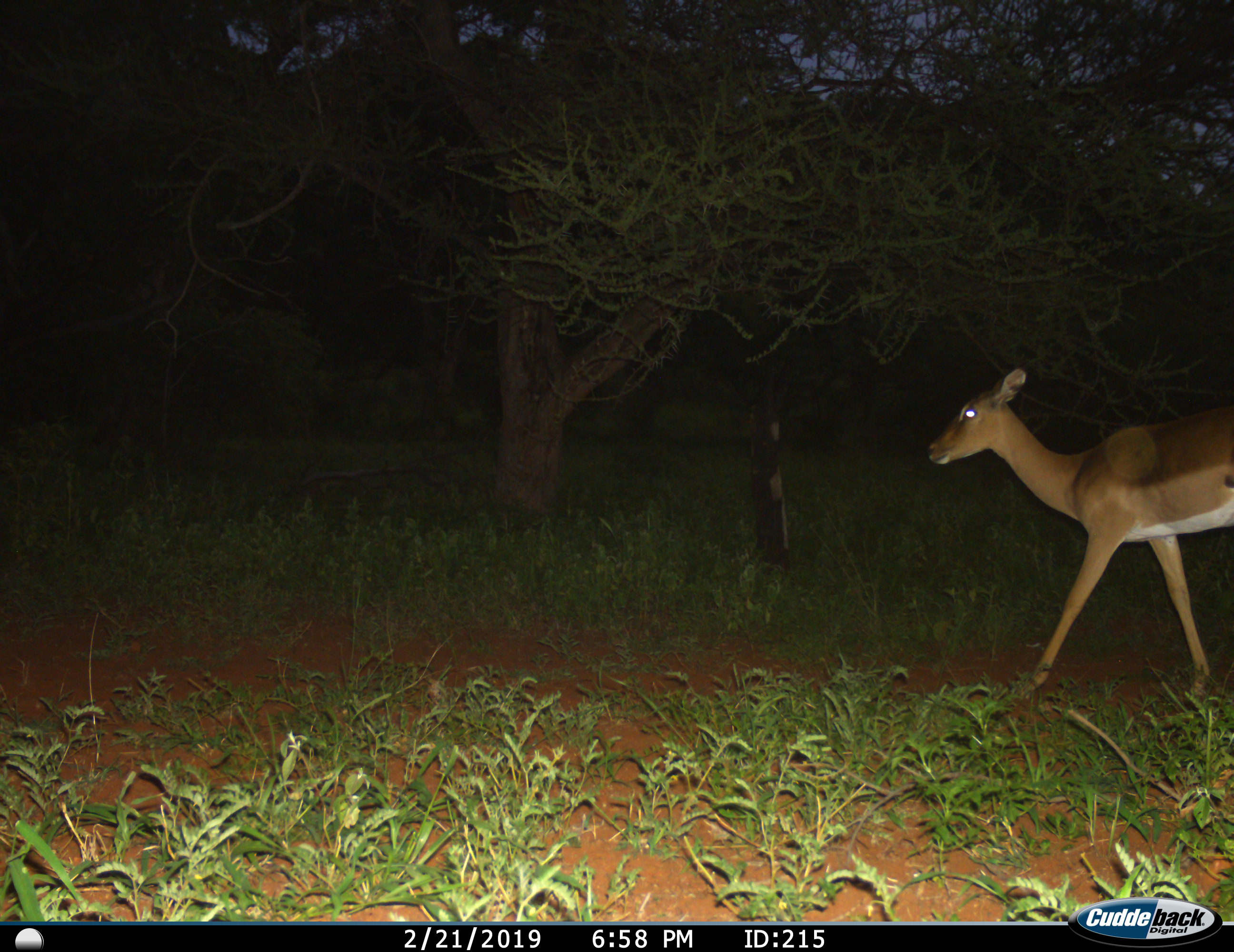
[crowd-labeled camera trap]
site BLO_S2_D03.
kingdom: Animalia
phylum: Chordata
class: Mammalia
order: Artiodactyla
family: Bovidae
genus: Aepyceros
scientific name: Aepyceros melampus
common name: impala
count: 1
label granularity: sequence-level